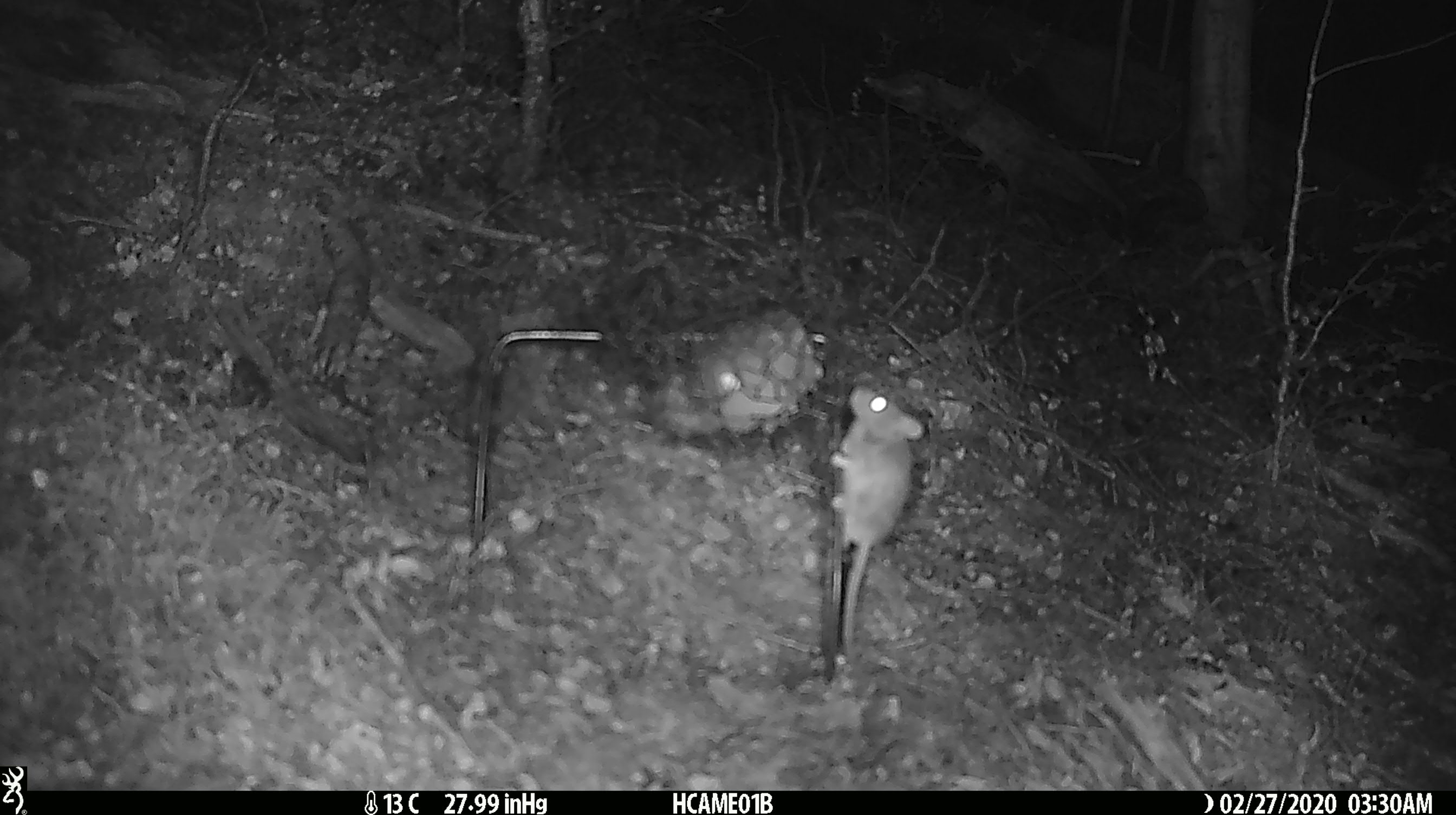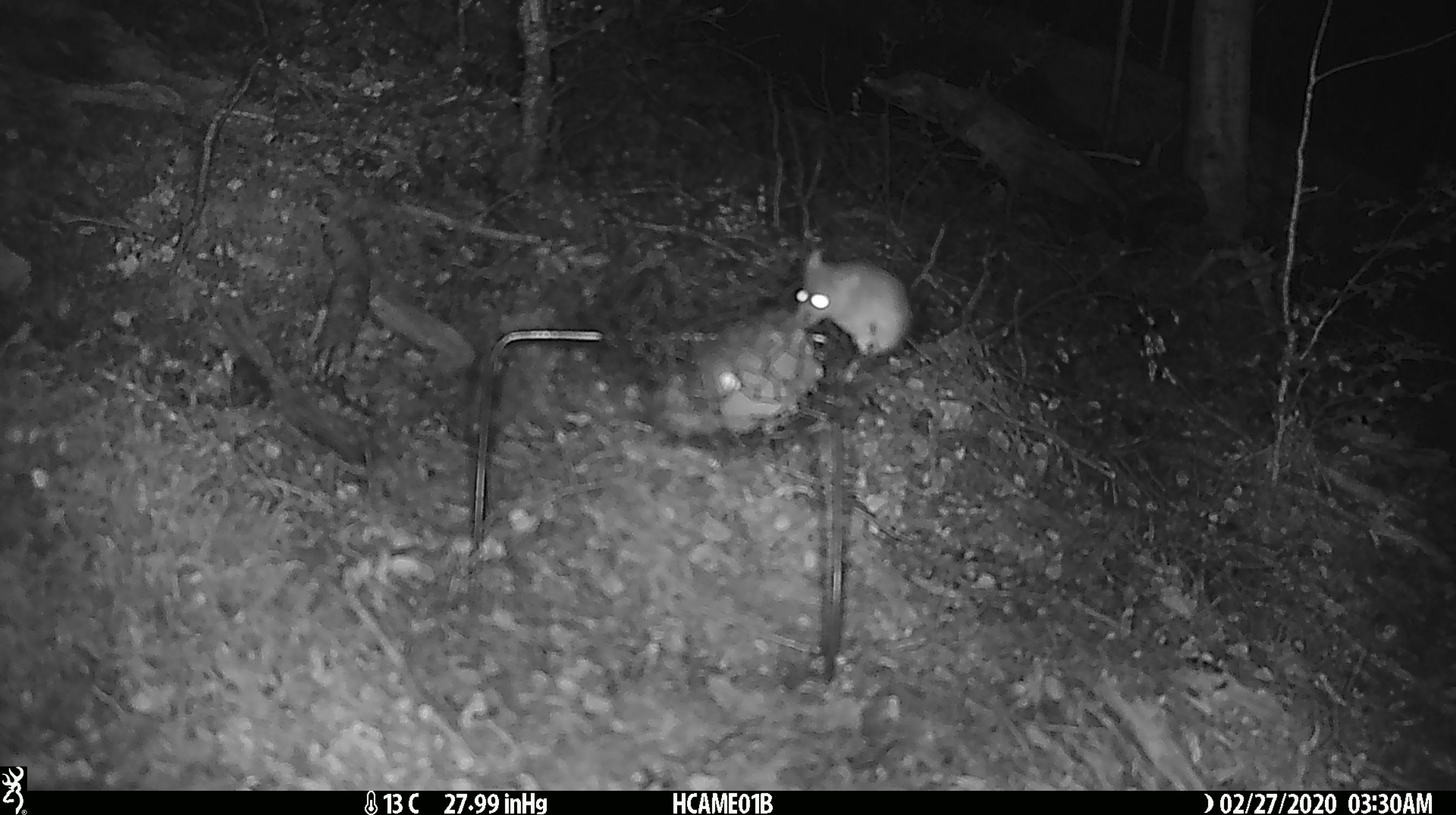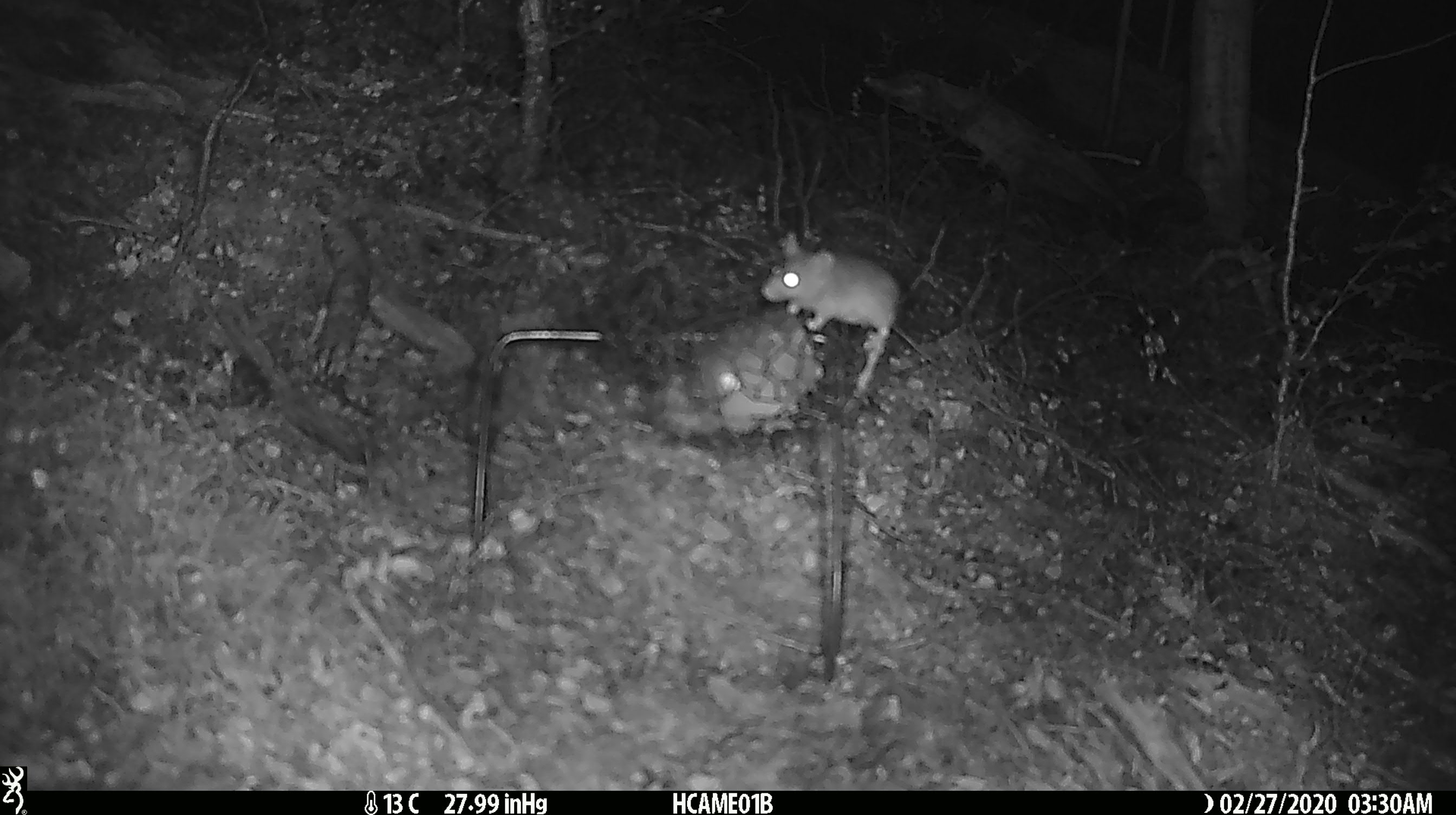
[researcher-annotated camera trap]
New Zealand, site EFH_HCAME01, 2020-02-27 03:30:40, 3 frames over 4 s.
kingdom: Animalia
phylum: Chordata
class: Mammalia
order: Rodentia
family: Muridae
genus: Mus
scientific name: Mus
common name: mouse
Mouse (Mus).